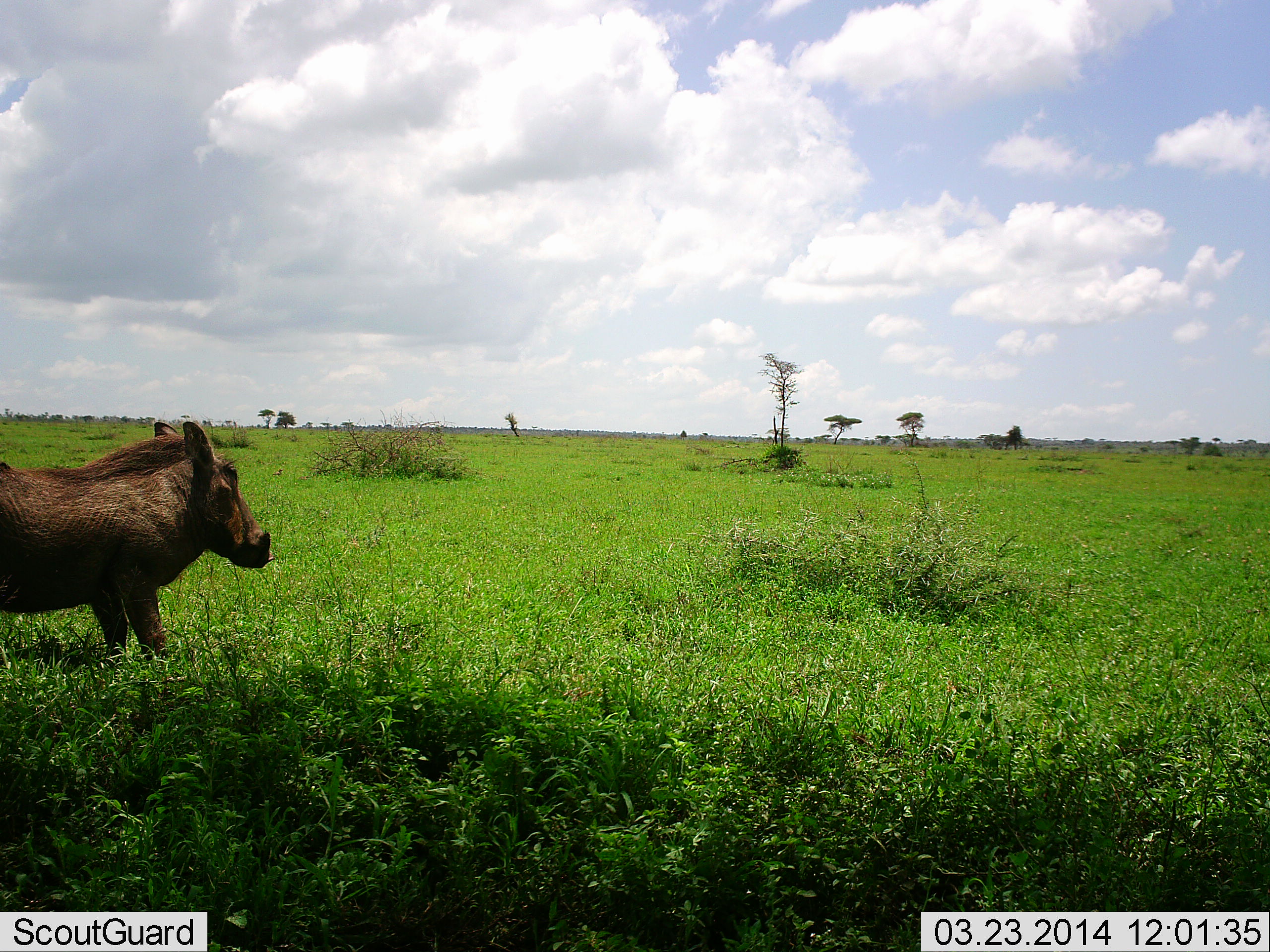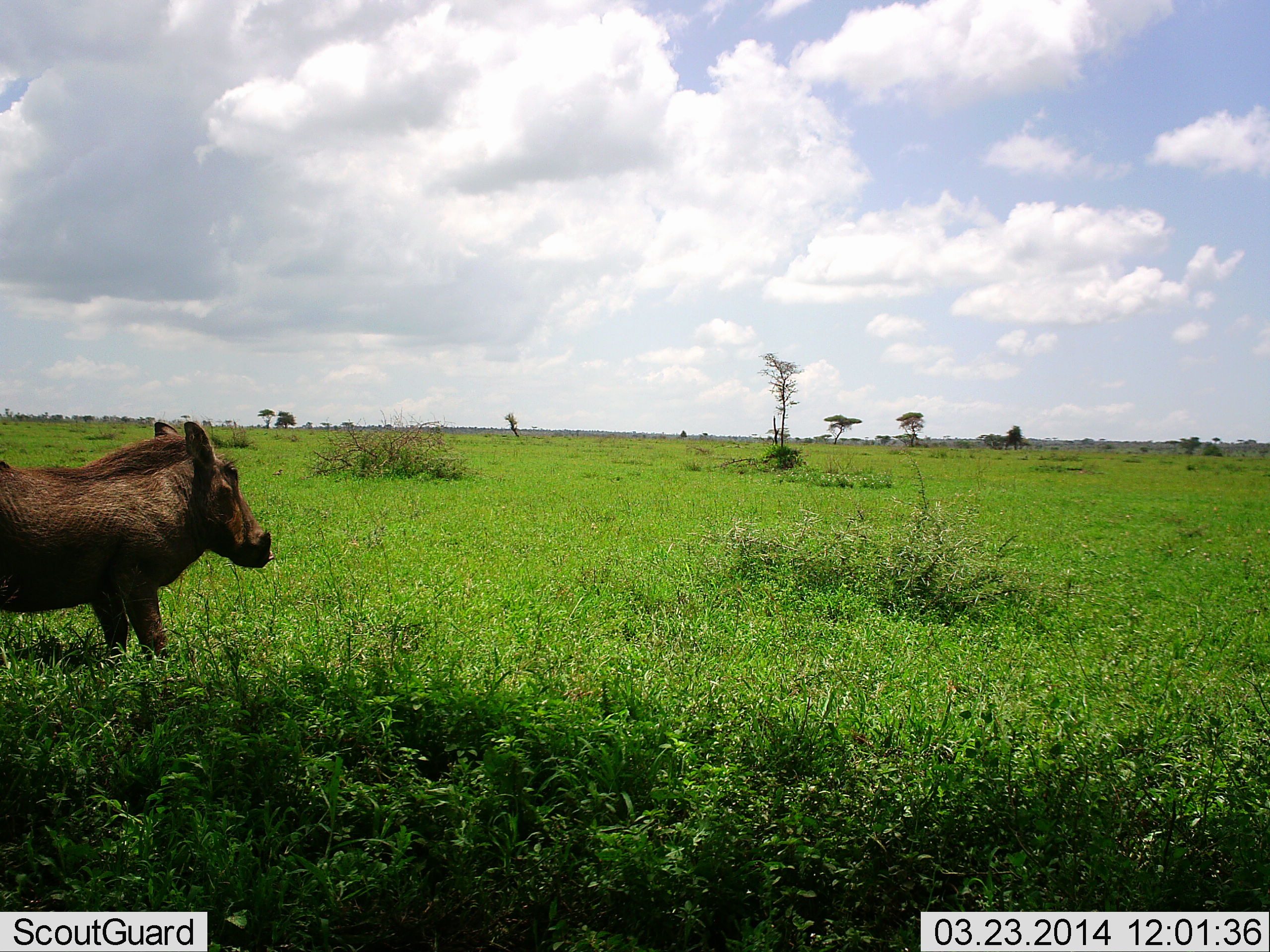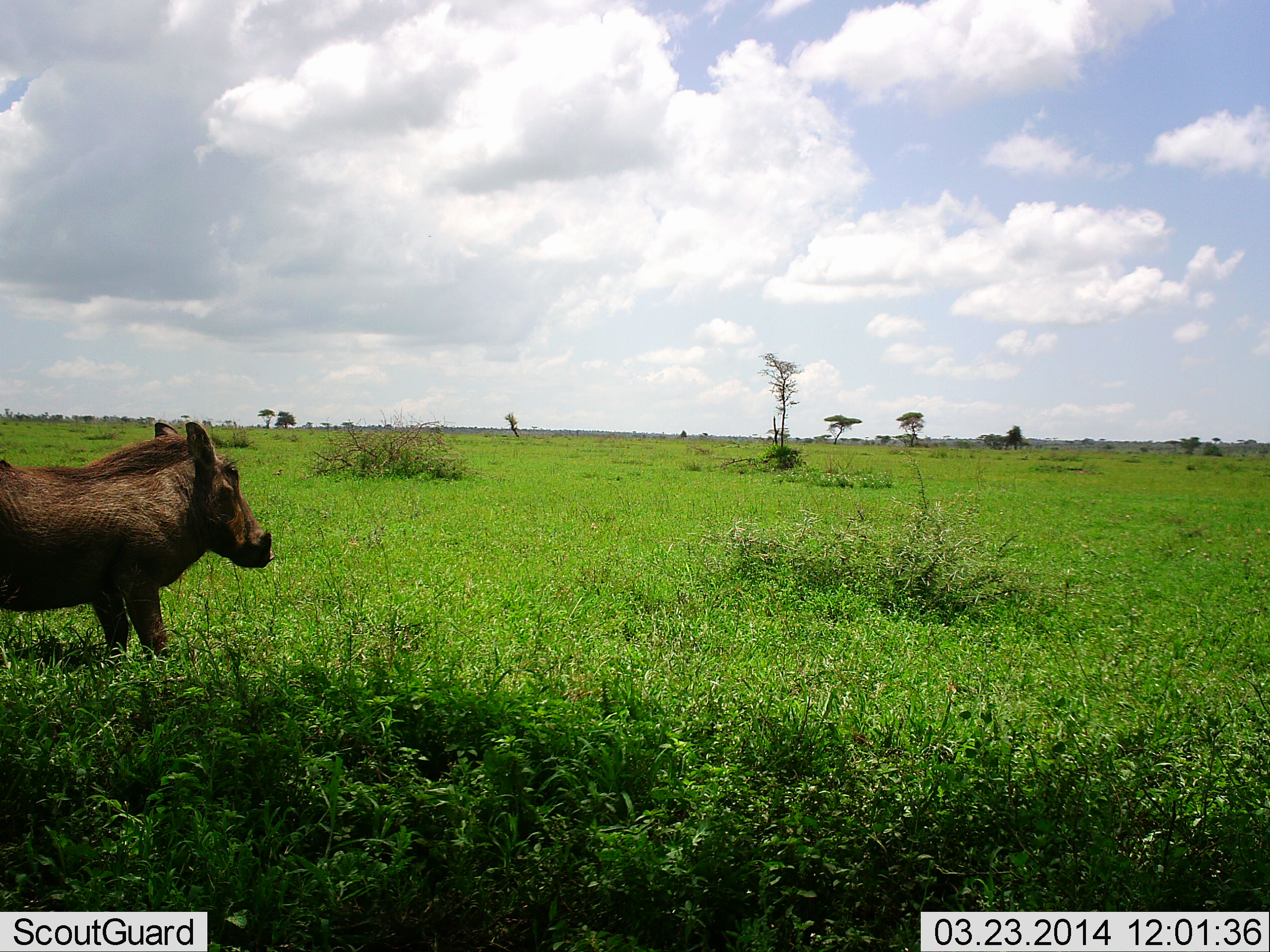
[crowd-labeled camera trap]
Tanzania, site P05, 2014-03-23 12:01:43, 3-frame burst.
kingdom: Animalia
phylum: Chordata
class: Mammalia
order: Artiodactyla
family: Suidae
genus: Phacochoerus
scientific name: Phacochoerus africanus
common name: warthog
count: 1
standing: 100%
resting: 0%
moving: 0%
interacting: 0%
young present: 0%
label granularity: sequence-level